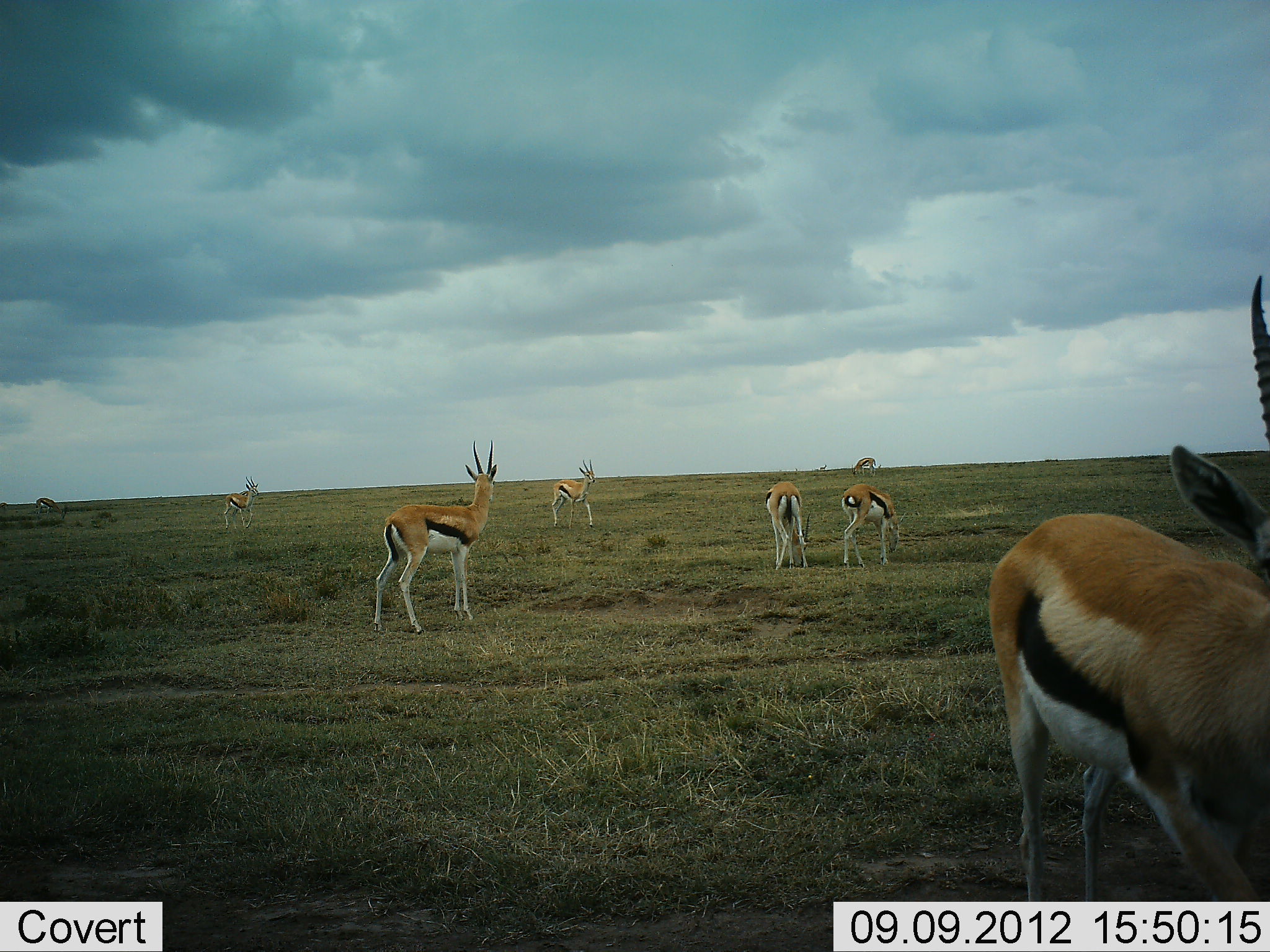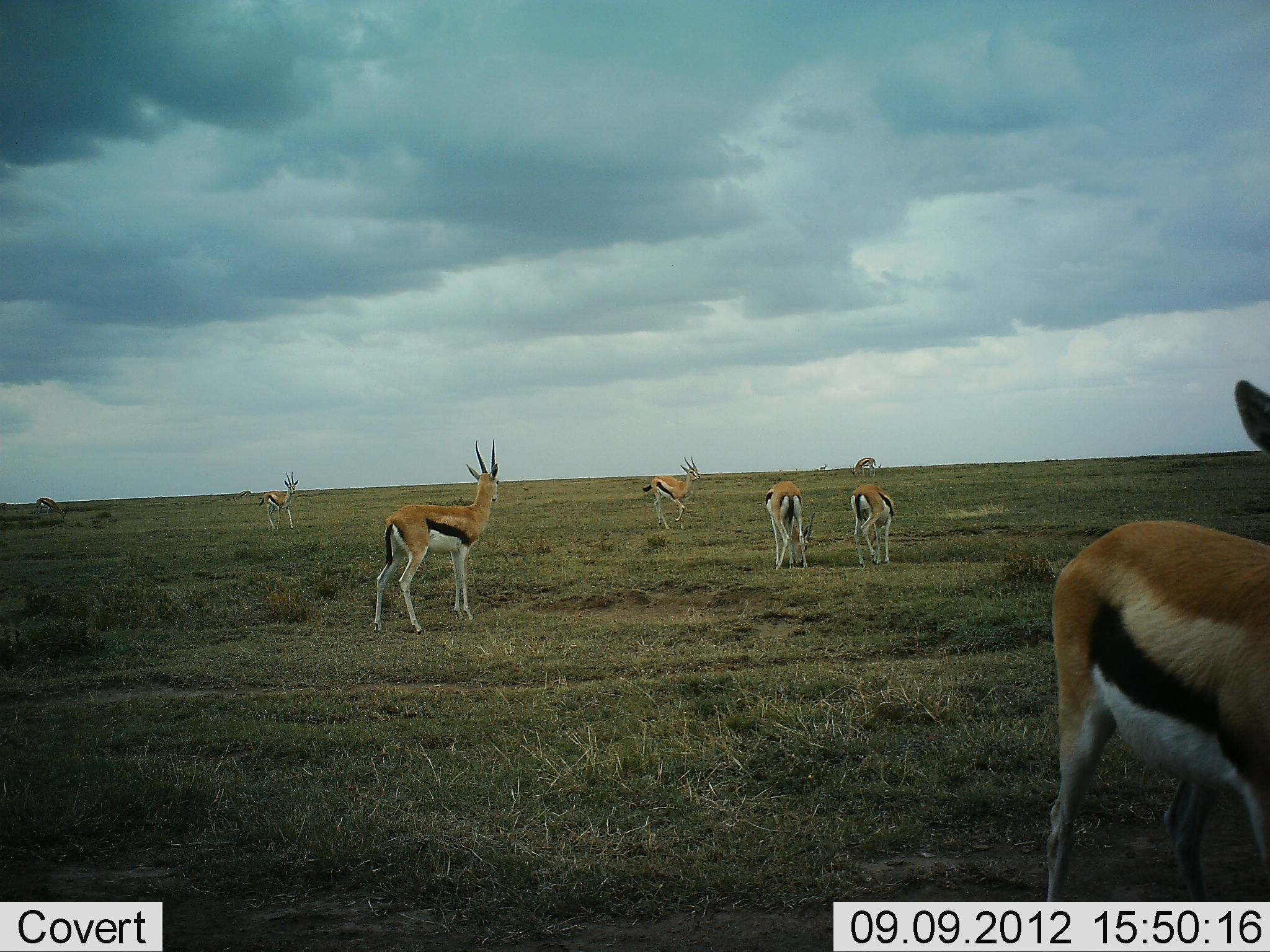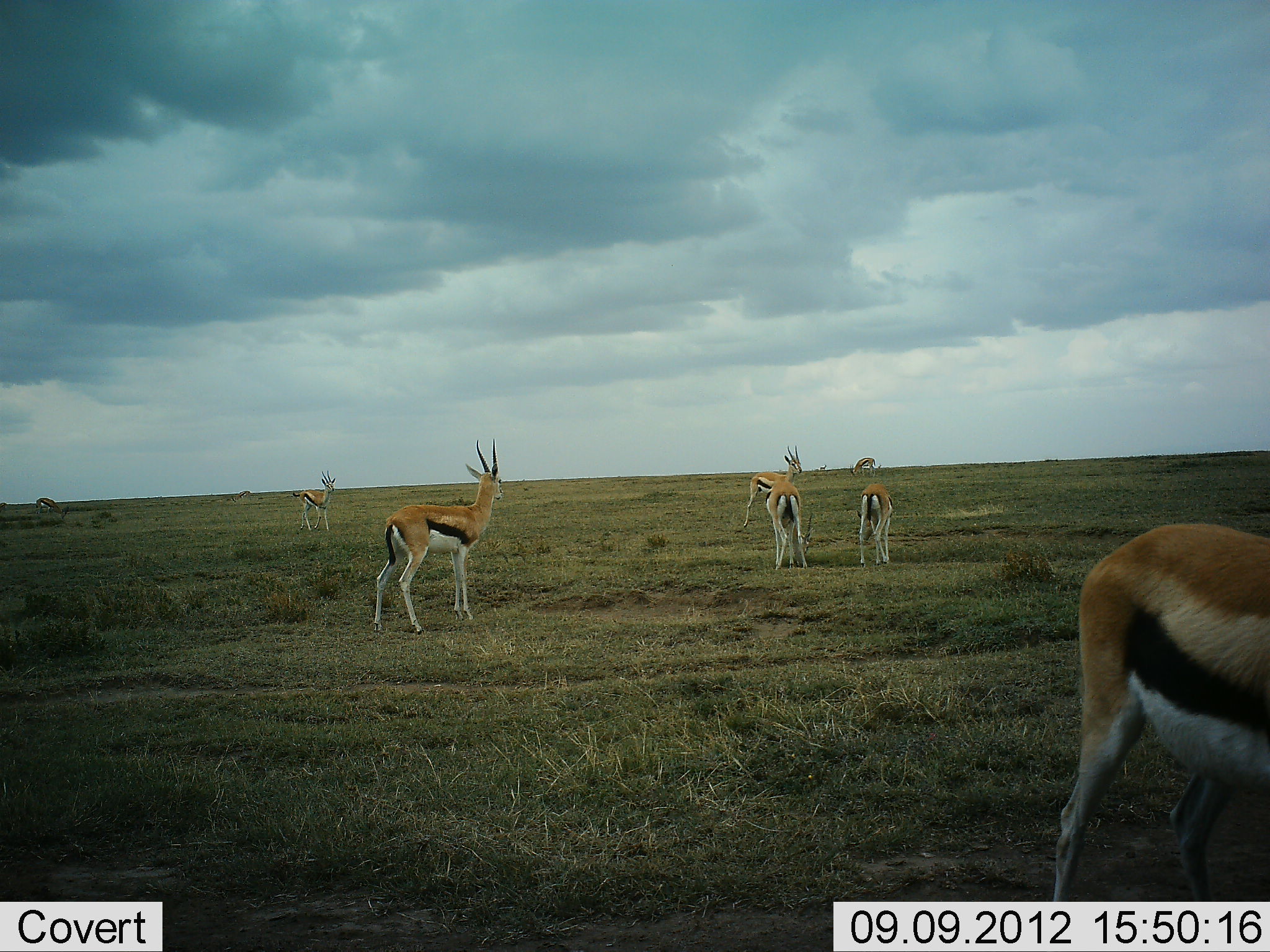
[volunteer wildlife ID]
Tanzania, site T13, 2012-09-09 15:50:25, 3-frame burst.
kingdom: Animalia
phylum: Chordata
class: Mammalia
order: Artiodactyla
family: Bovidae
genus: Eudorcas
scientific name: Eudorcas thomsonii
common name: thomson's gazelle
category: gazellethomsons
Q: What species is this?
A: Gazellethomsons (thomson's gazelle) (Eudorcas thomsonii).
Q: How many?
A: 7.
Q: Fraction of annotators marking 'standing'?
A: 70%.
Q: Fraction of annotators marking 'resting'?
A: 0%.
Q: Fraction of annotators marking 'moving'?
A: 90%.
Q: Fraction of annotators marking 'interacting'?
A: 0%.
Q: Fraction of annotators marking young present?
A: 0%.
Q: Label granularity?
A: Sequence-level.